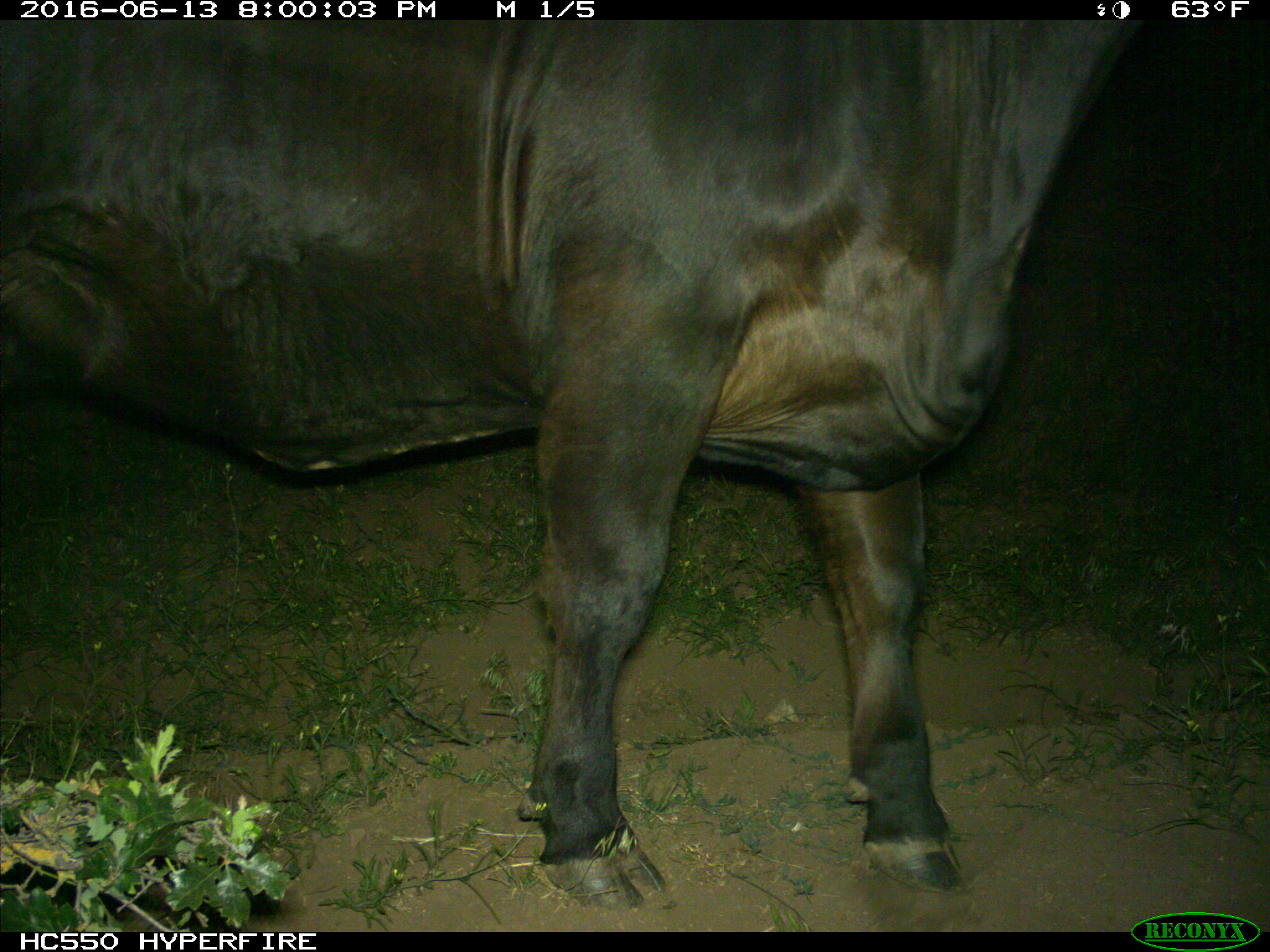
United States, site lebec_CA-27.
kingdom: Animalia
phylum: Chordata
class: Mammalia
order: Artiodactyla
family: Bovidae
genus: Bos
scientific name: Bos taurus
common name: domestic cow